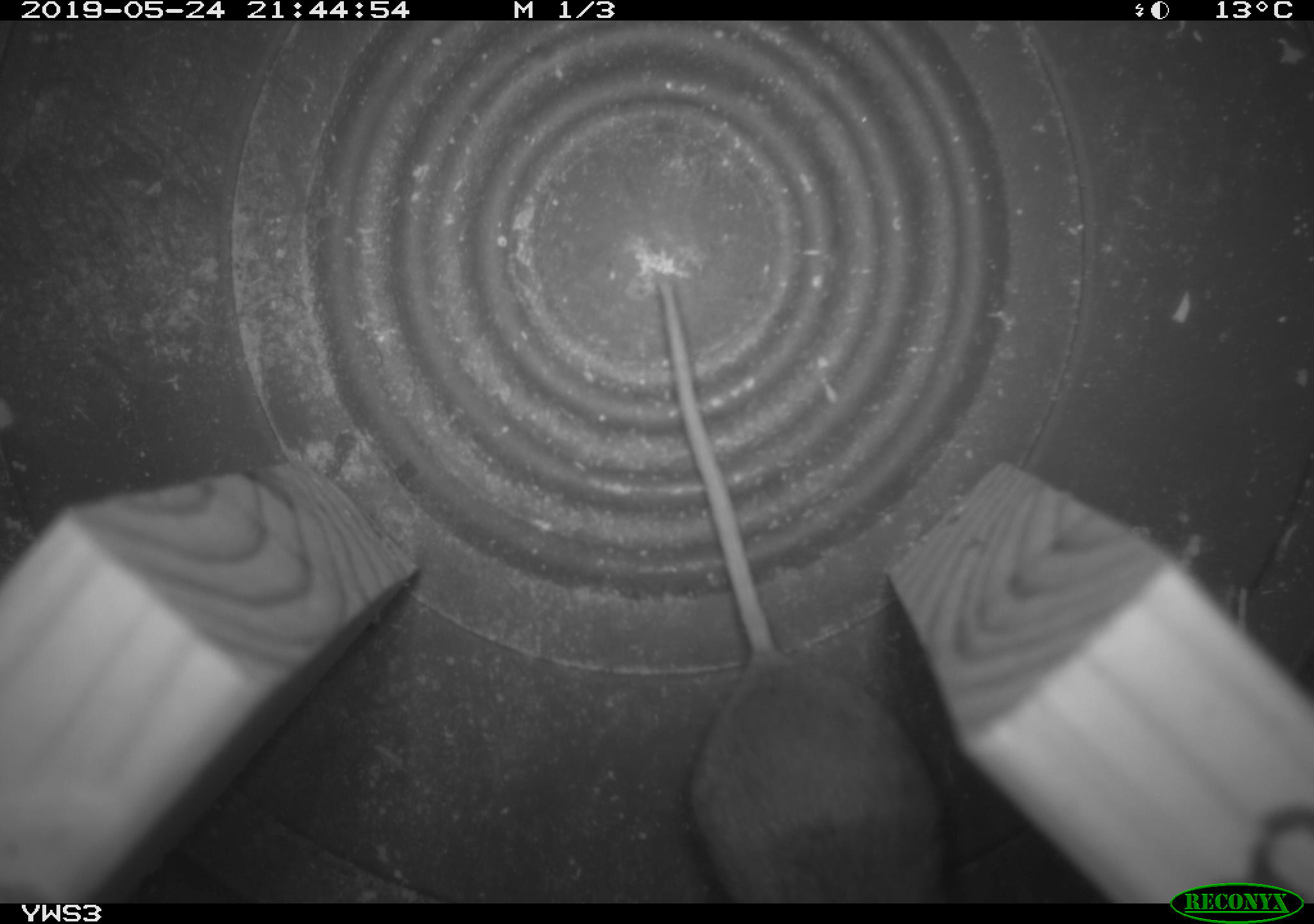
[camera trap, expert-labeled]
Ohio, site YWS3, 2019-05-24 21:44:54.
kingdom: Animalia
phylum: Chordata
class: Mammalia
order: Rodentia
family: Cricetidae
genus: Peromyscus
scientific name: Peromyscus leucopus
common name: white-footed mouse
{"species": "white-footed mouse (Peromyscus leucopus)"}